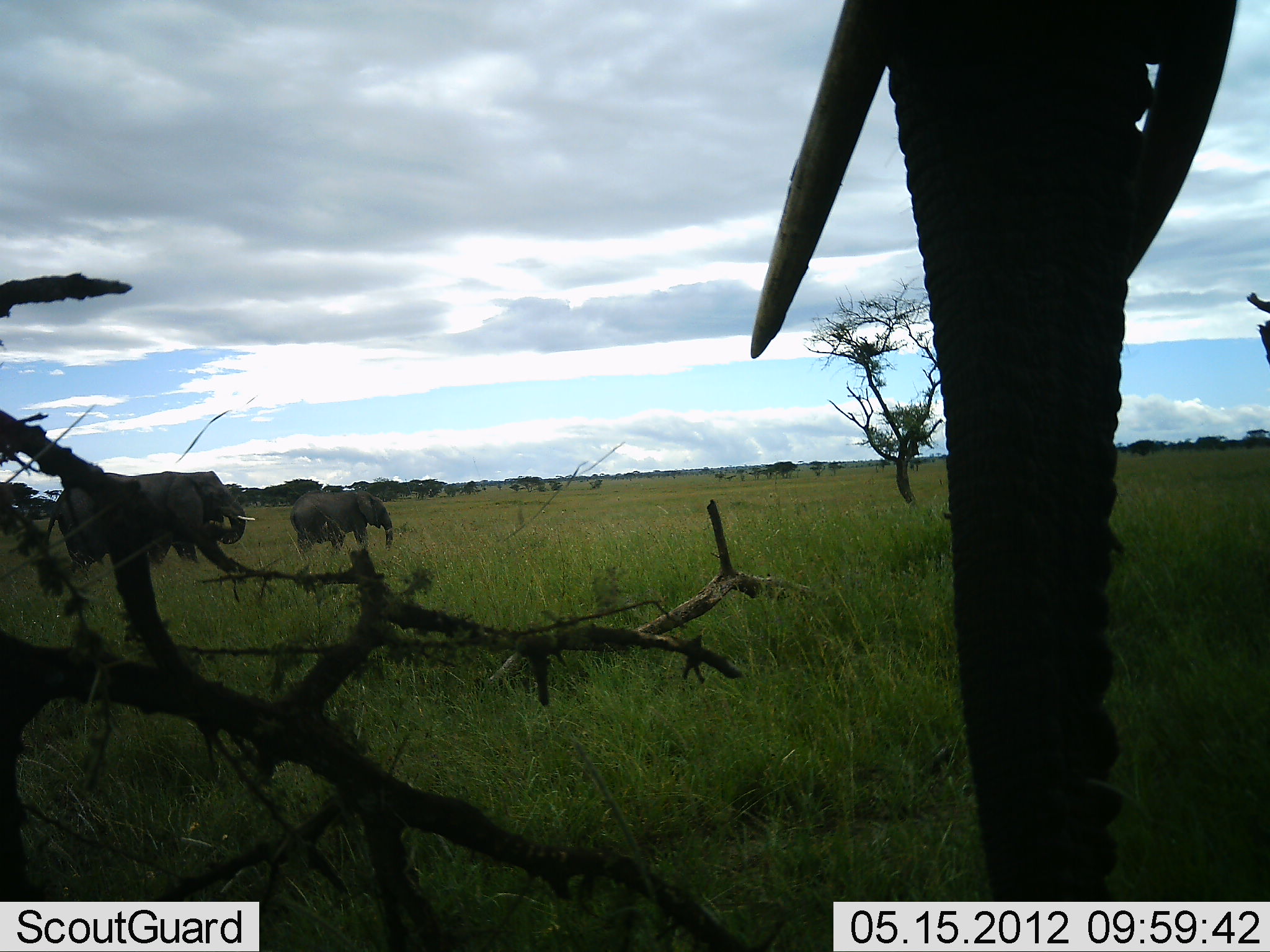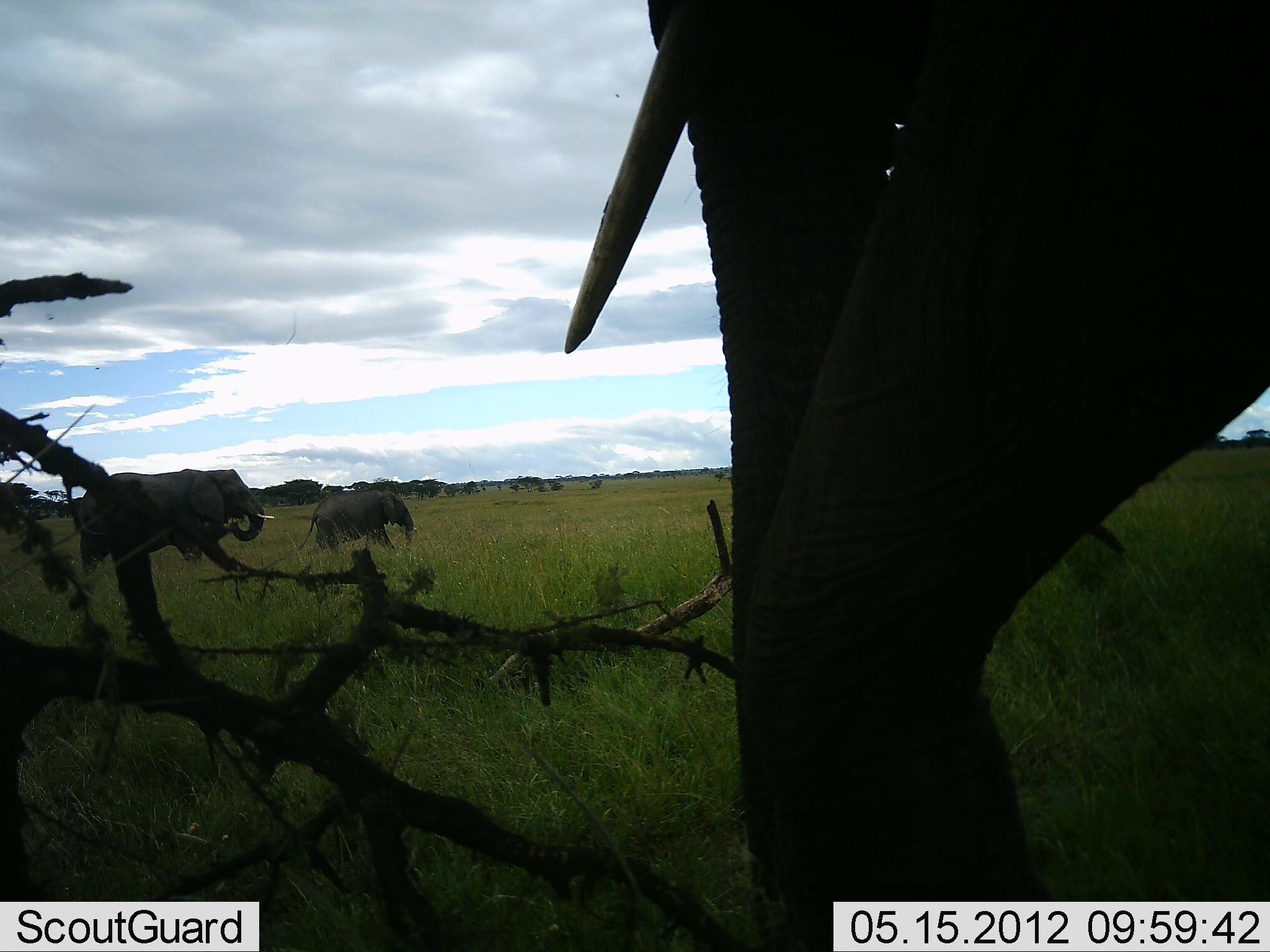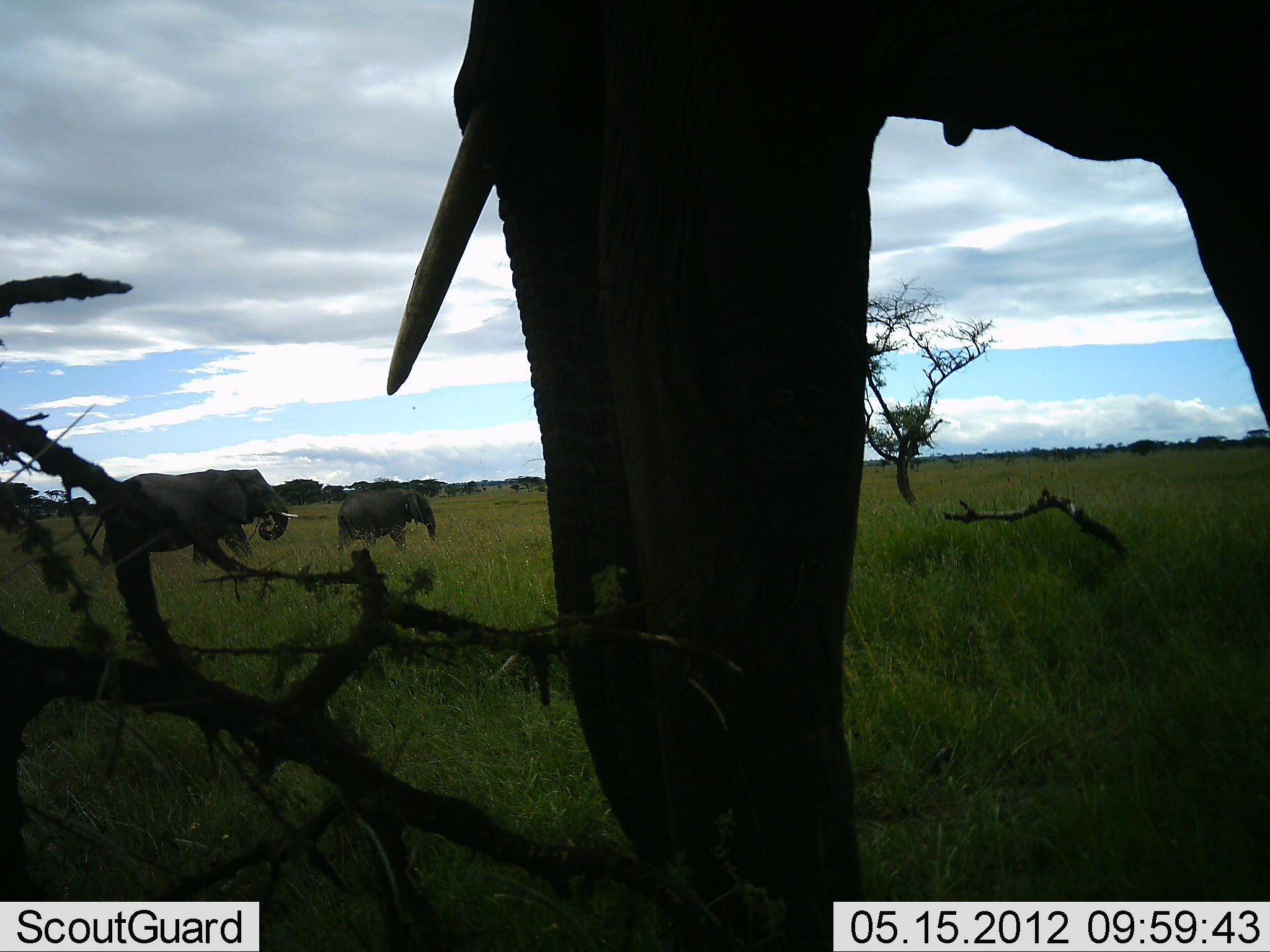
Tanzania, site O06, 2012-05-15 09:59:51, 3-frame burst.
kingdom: Animalia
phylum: Chordata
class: Mammalia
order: Proboscidea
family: Elephantidae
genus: Loxodonta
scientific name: Loxodonta africana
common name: african bush elephant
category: elephant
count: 3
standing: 14%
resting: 0%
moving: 89%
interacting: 0%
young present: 64%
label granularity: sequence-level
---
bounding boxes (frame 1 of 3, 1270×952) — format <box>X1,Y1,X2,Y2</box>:
animal: <box>750,0,1242,901</box>; <box>40,471,225,609</box>; <box>112,470,260,583</box>; <box>289,490,394,564</box>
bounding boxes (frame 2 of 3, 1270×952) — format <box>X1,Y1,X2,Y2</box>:
animal: <box>564,0,1269,952</box>; <box>68,466,227,576</box>; <box>153,470,277,575</box>; <box>300,487,415,552</box>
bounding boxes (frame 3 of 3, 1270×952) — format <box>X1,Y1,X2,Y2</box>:
animal: <box>389,1,1269,952</box>; <box>80,470,254,582</box>; <box>148,466,307,581</box>; <box>335,486,439,553</box>